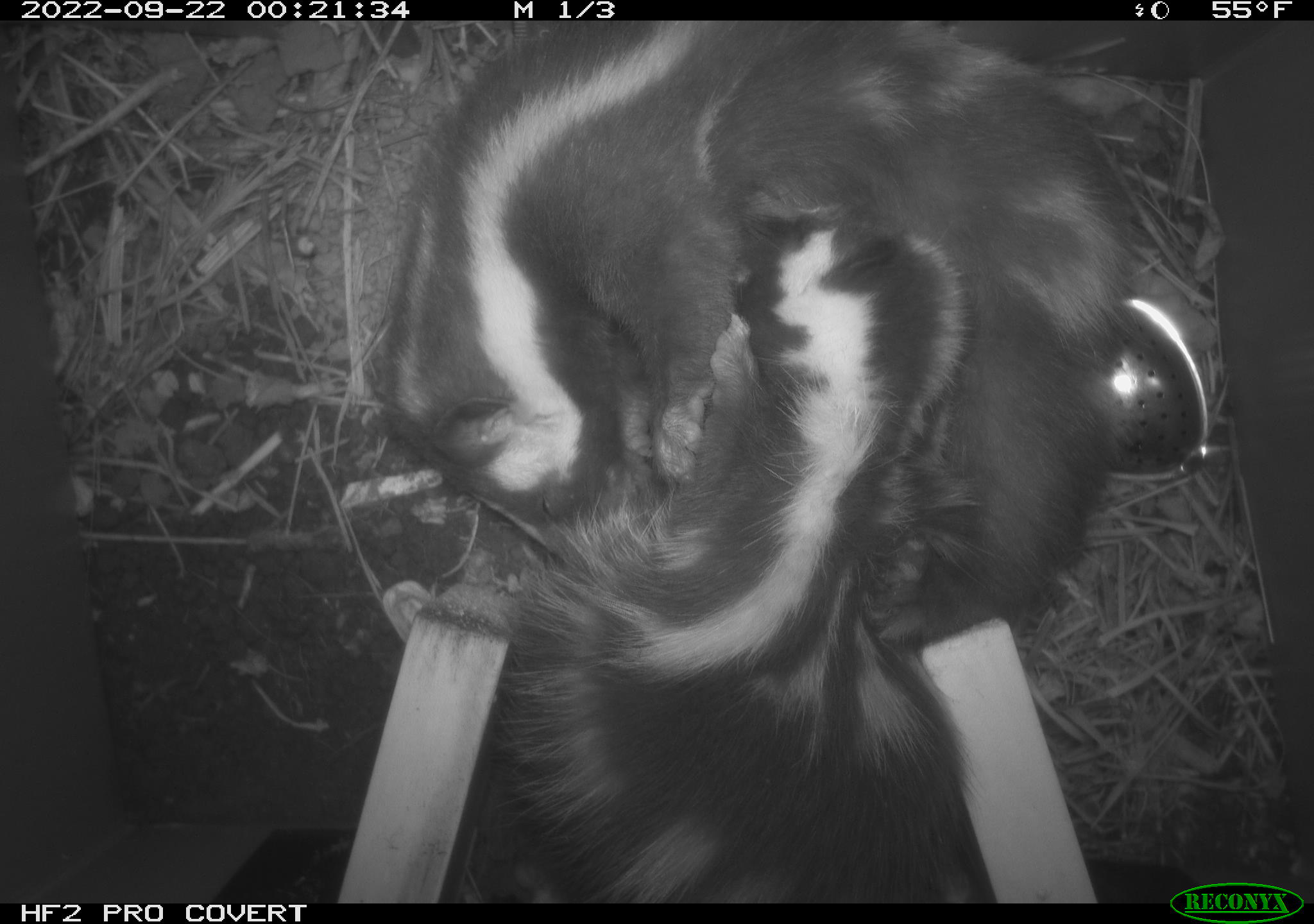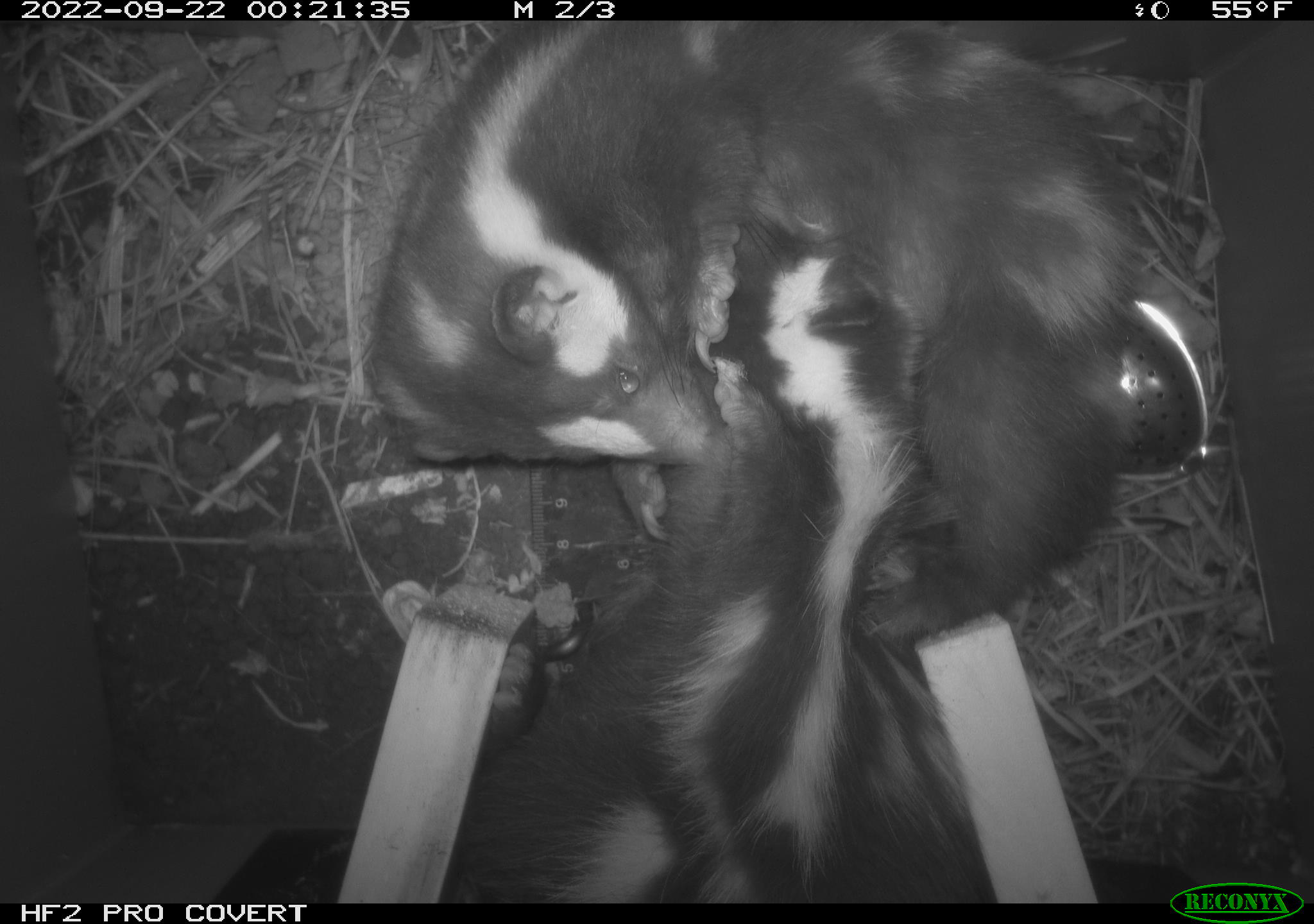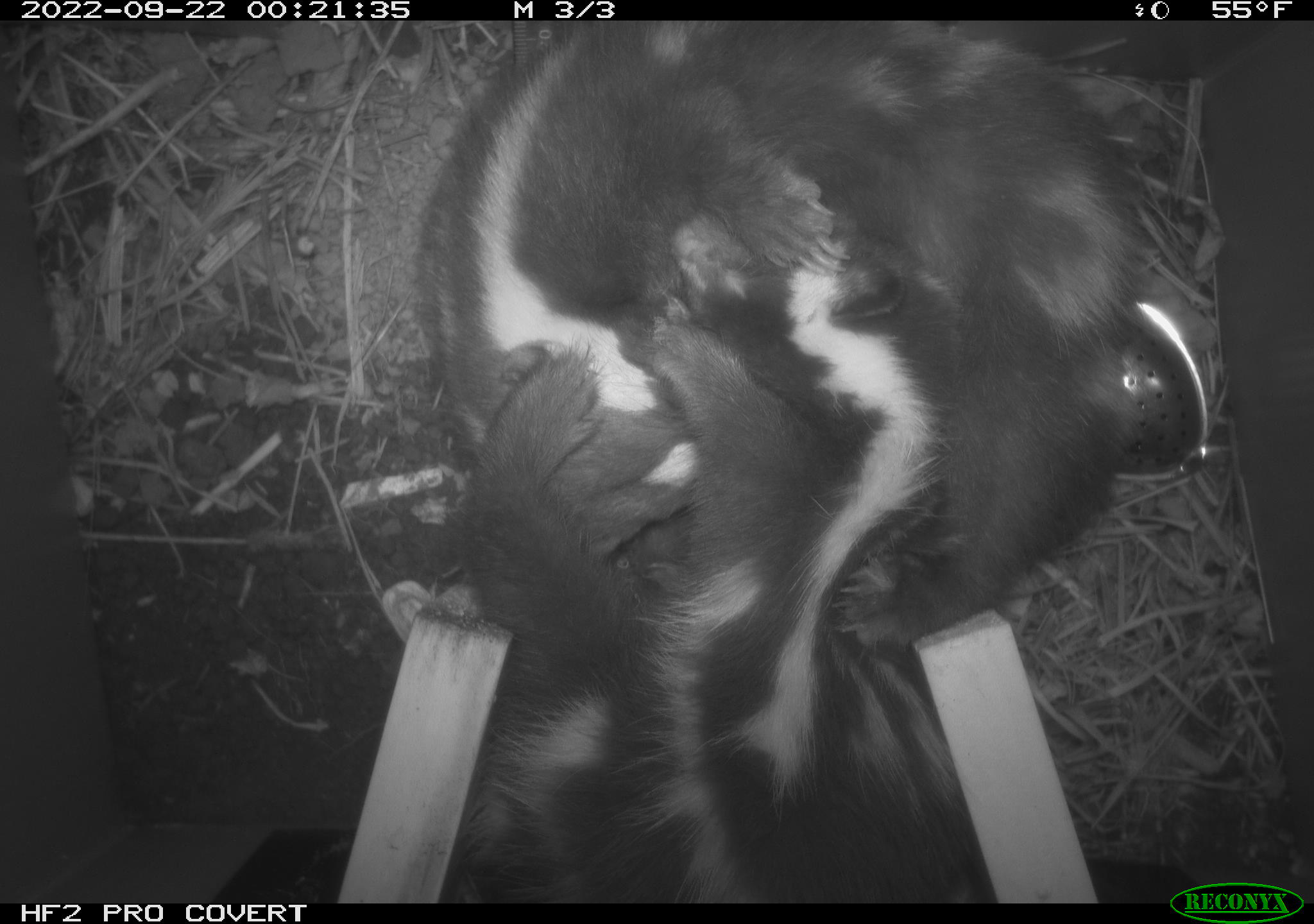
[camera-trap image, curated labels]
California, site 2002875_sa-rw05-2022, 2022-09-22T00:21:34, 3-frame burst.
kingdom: Animalia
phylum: Chordata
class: Mammalia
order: Carnivora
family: Mephitidae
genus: Spilogale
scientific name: Spilogale gracilis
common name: western spotted skunk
Western spotted skunk (Spilogale gracilis).